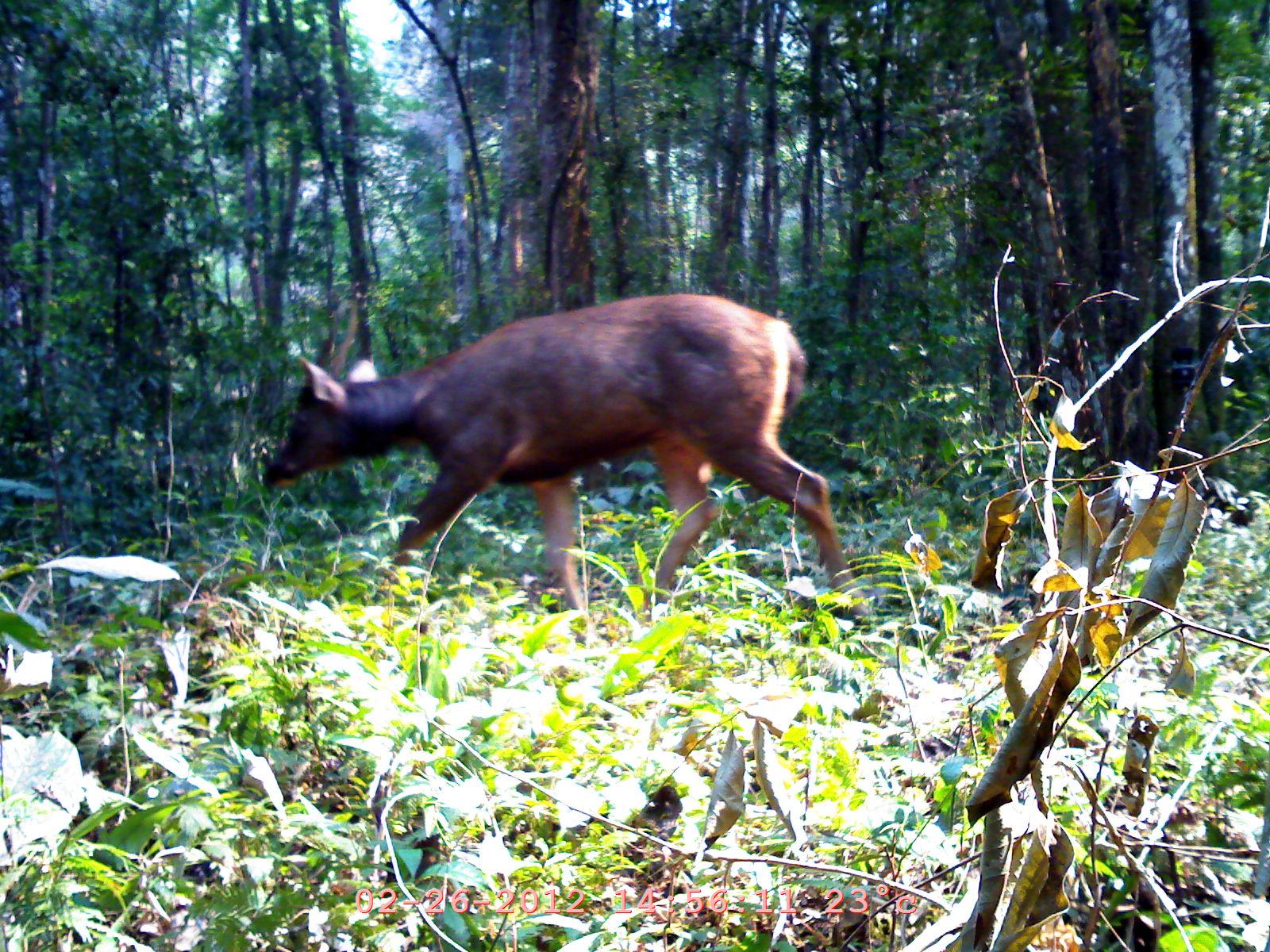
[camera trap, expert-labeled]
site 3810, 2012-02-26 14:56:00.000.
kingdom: Animalia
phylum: Chordata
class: Mammalia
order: Artiodactyla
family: Cervidae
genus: Rusa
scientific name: Rusa unicolor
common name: sambar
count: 1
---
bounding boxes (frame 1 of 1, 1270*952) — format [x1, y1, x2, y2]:
rusa unicolor: [257, 288, 872, 638]